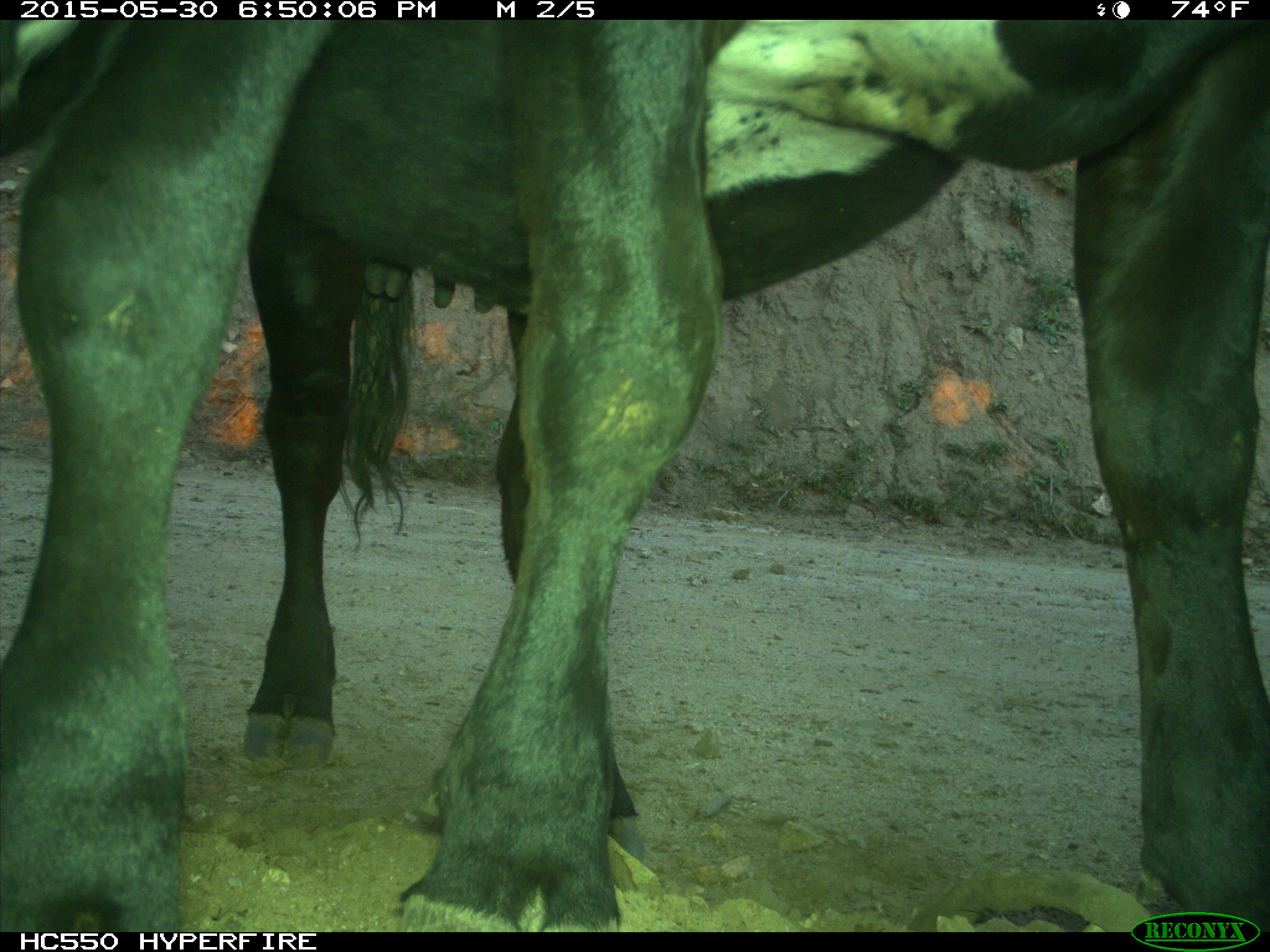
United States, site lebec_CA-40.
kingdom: Animalia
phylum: Chordata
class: Mammalia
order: Artiodactyla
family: Bovidae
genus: Bos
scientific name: Bos taurus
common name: domestic cow